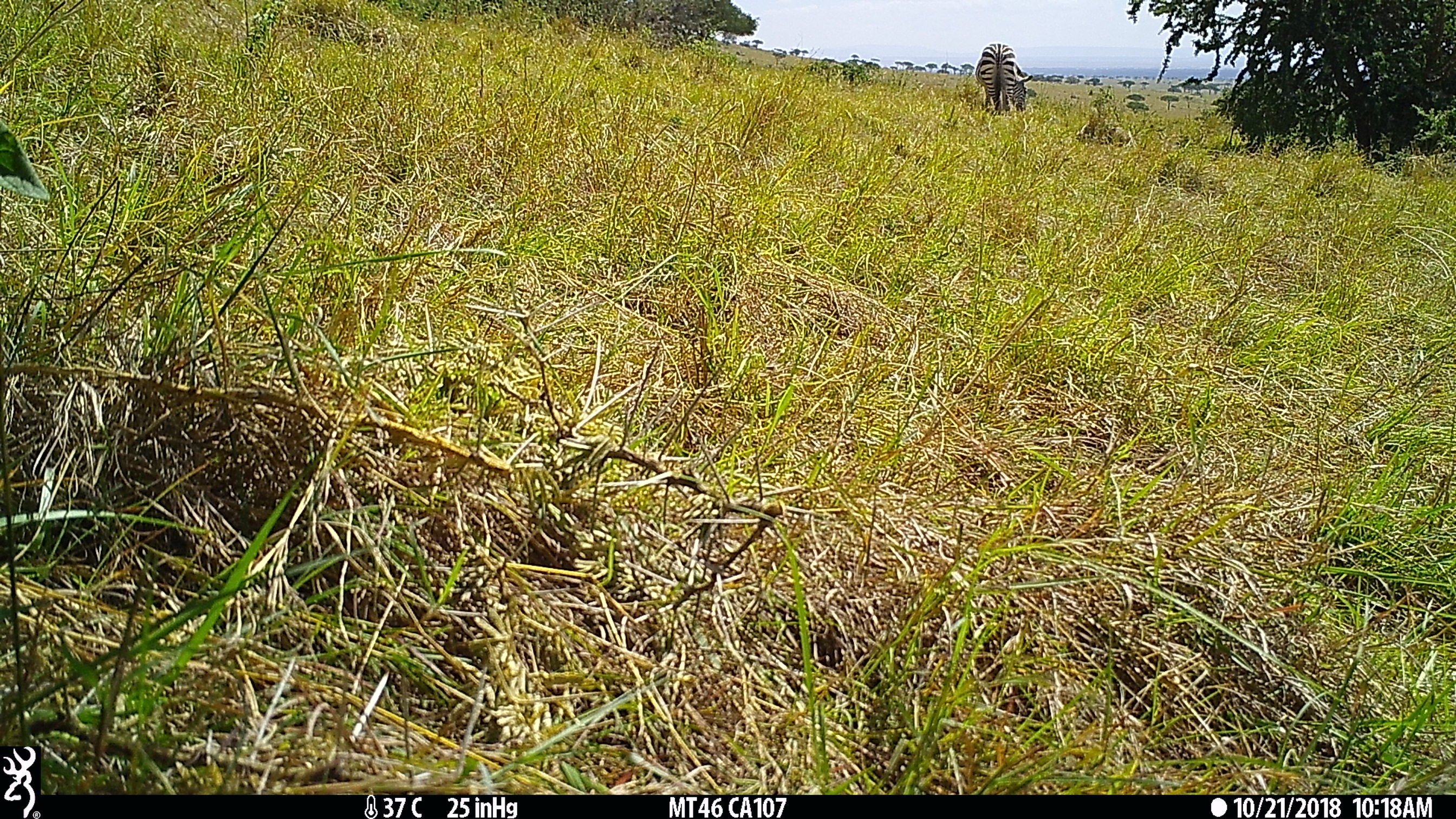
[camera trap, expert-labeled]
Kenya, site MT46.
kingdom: Animalia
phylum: Chordata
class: Mammalia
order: Perissodactyla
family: Equidae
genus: Equus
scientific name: Equus quagga burchellii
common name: burchell's zebra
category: zebra